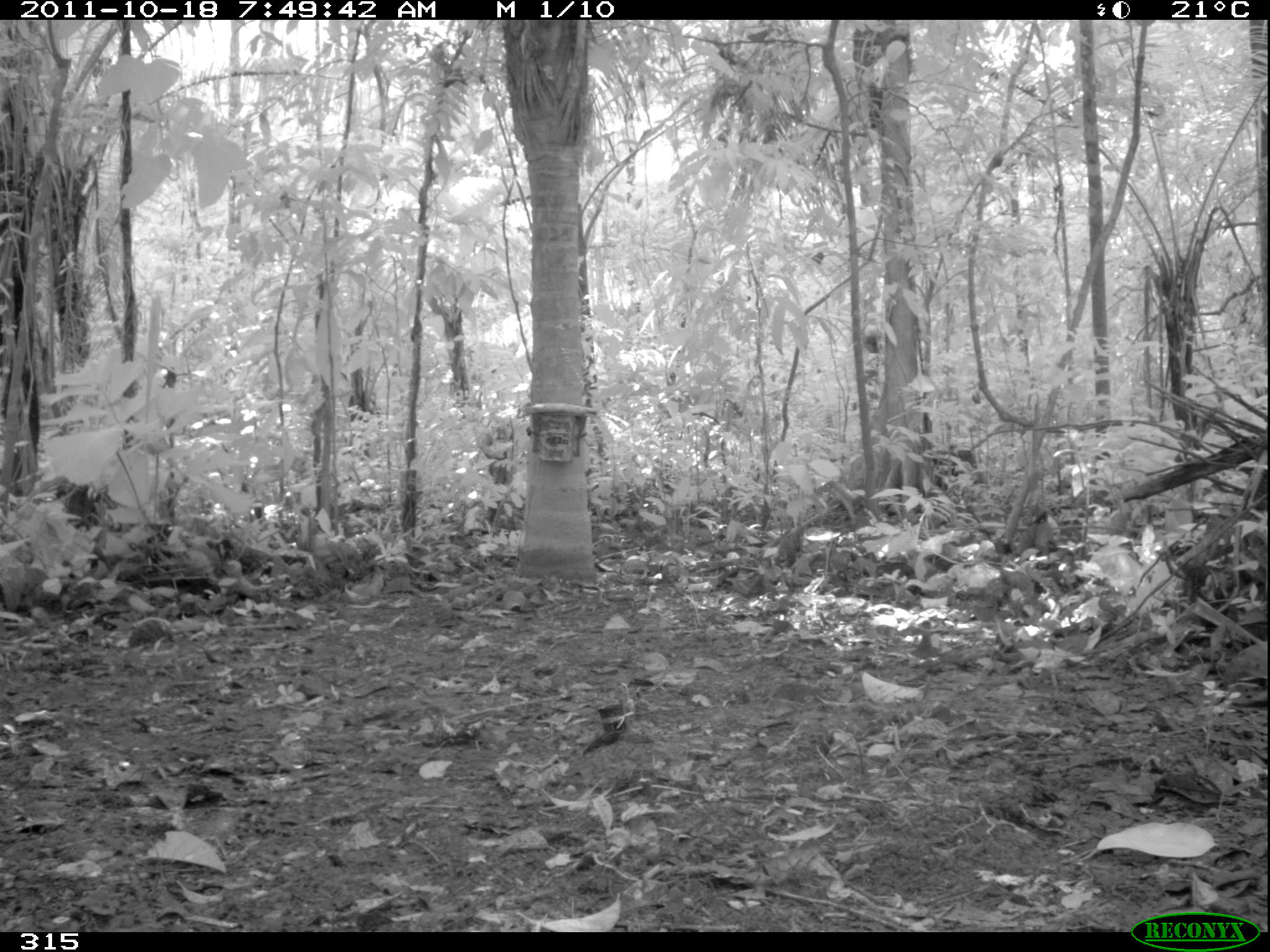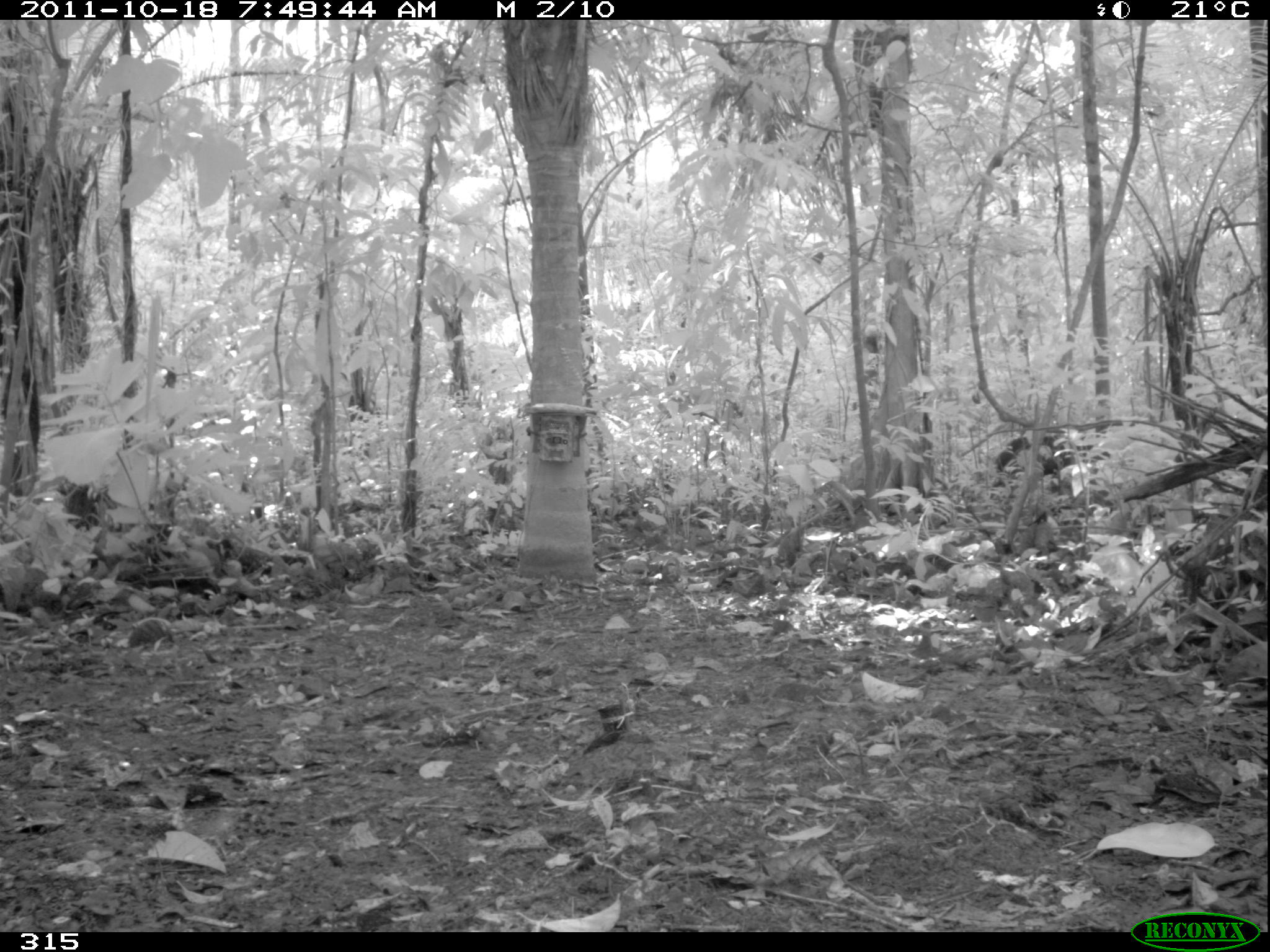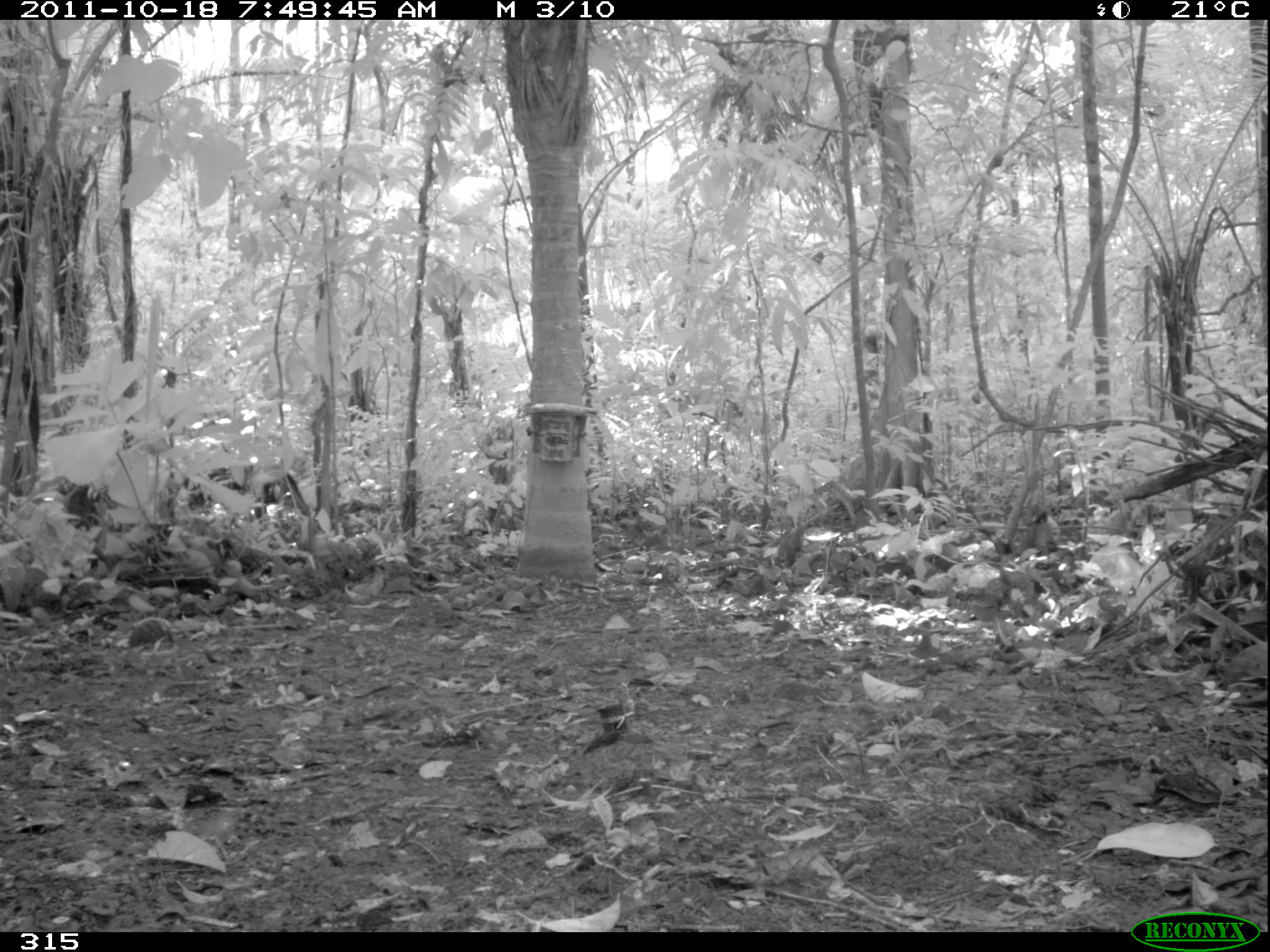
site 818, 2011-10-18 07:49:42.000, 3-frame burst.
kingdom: Animalia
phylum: Chordata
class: Mammalia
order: Artiodactyla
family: Tayassuidae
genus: Tayassu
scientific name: Tayassu pecari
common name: white-lipped peccary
Tayassu pecari (white-lipped peccary).